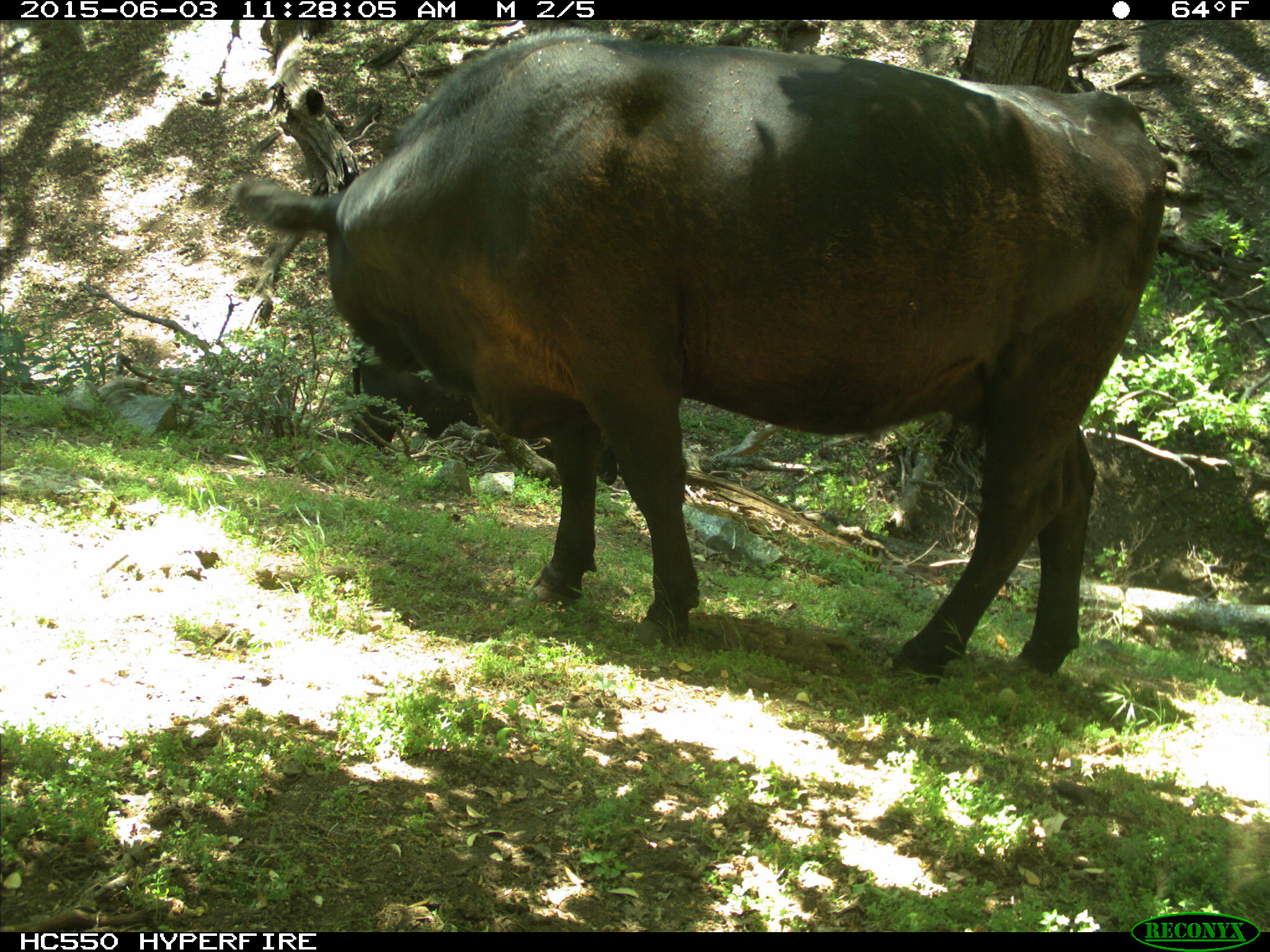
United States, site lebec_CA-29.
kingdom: Animalia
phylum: Chordata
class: Mammalia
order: Artiodactyla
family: Bovidae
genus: Bos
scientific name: Bos taurus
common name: domestic cow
Bos taurus (domestic cow).